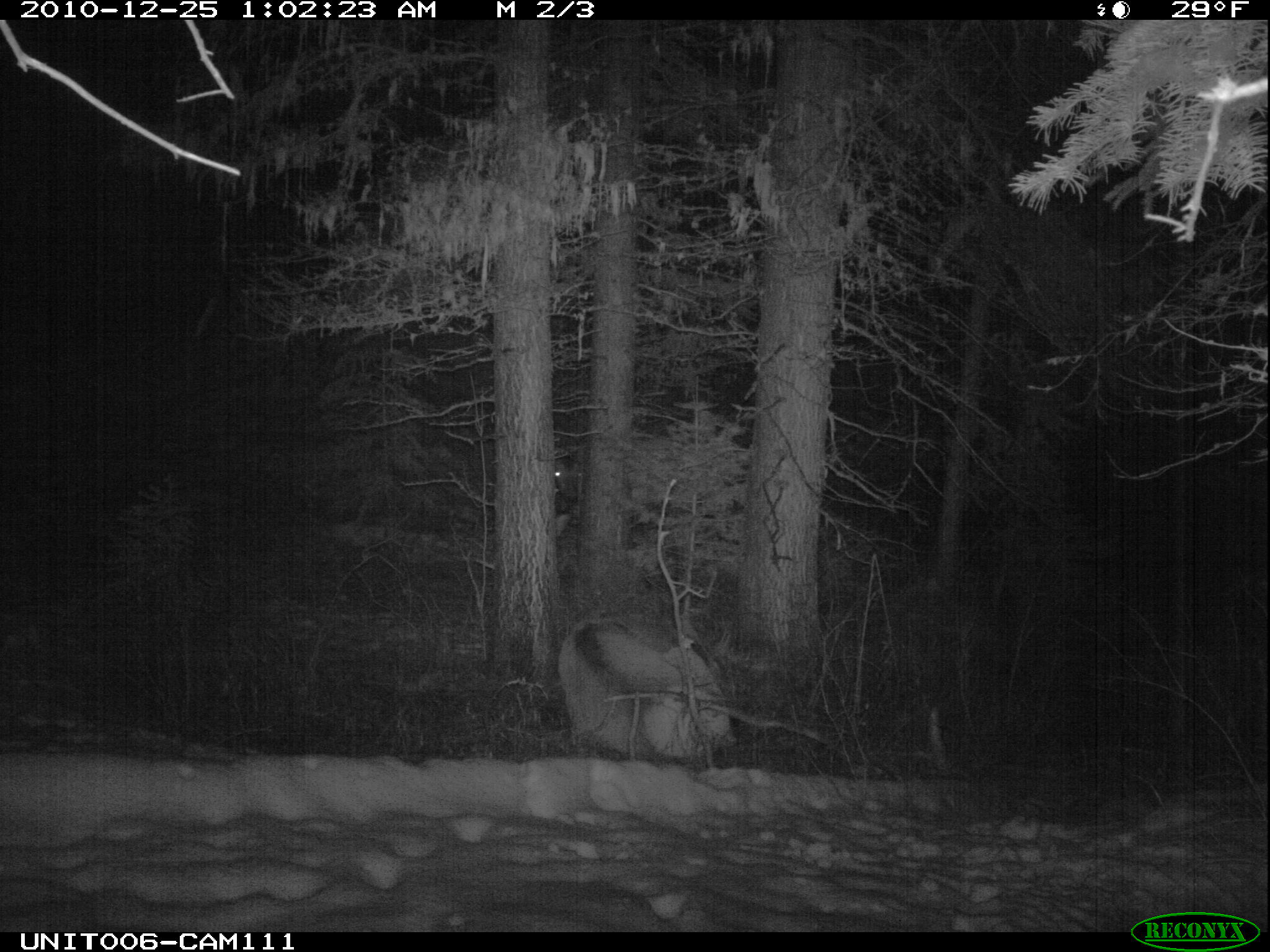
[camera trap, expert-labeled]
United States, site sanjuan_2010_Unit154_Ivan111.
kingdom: Animalia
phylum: Chordata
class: Mammalia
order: Artiodactyla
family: Cervidae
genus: Cervus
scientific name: Cervus elaphus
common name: red deer